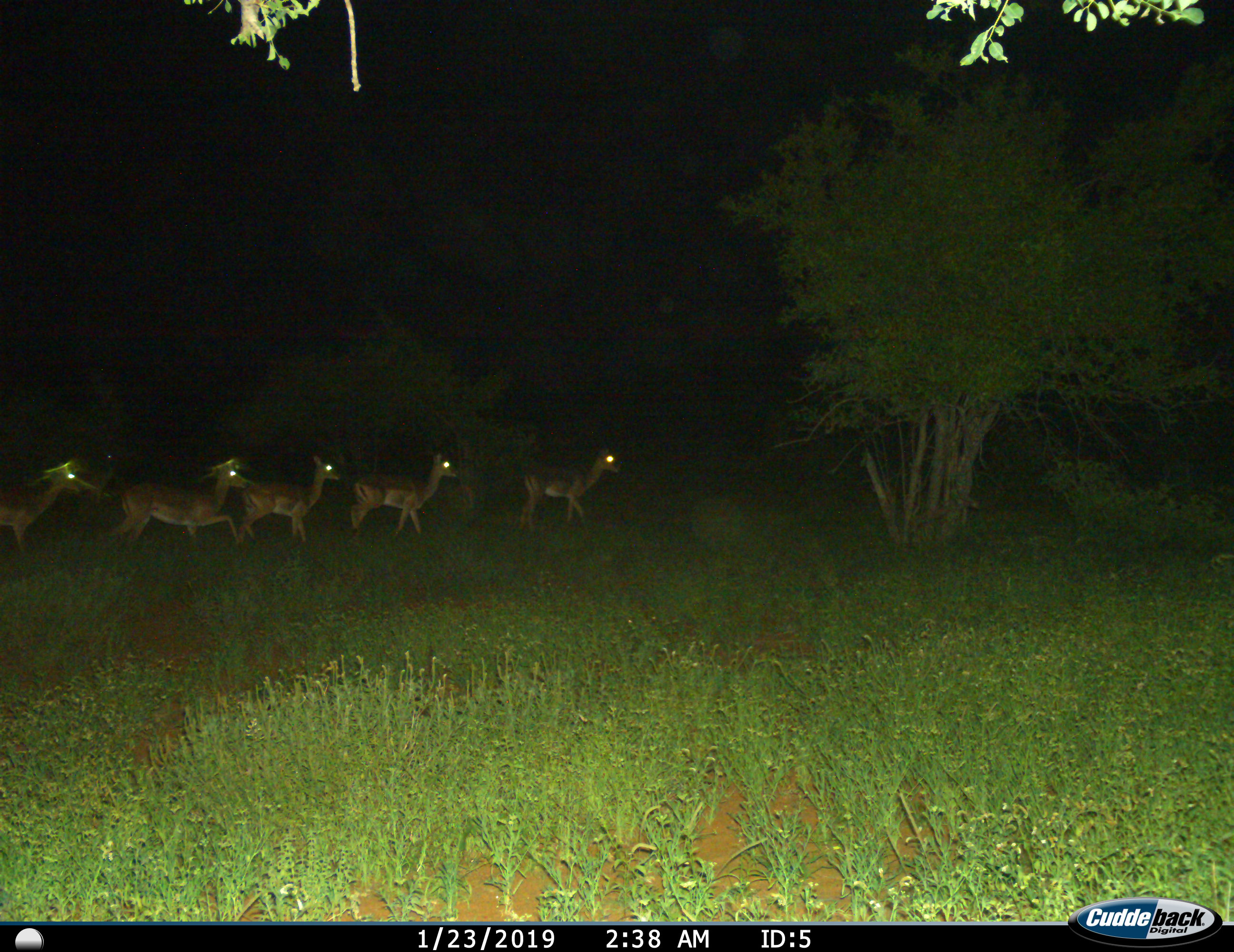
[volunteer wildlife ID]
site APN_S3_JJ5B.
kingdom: Animalia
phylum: Chordata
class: Mammalia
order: Artiodactyla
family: Bovidae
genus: Aepyceros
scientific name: Aepyceros melampus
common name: impala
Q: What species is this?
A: Impala (Aepyceros melampus).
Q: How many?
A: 5.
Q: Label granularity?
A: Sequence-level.